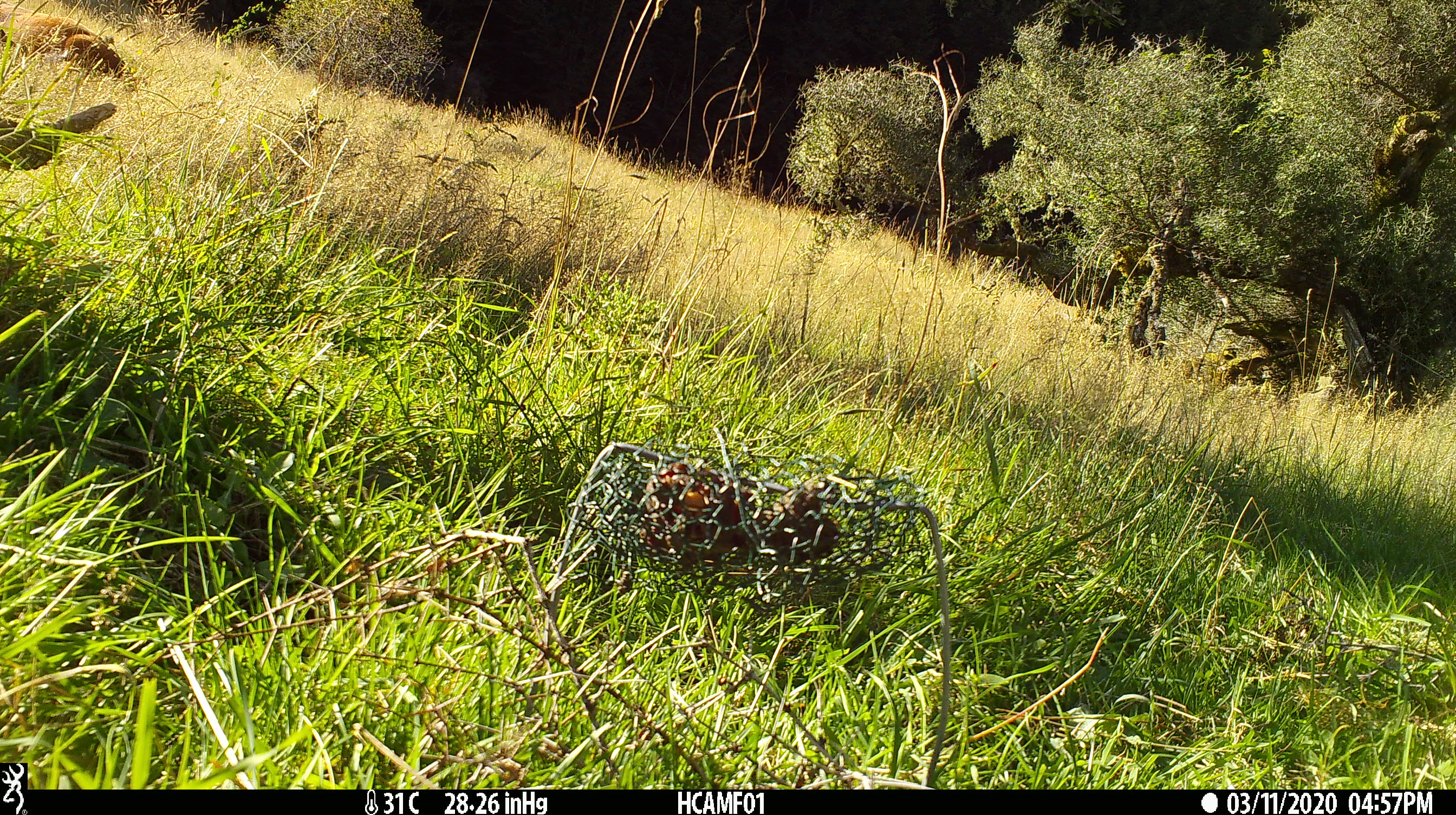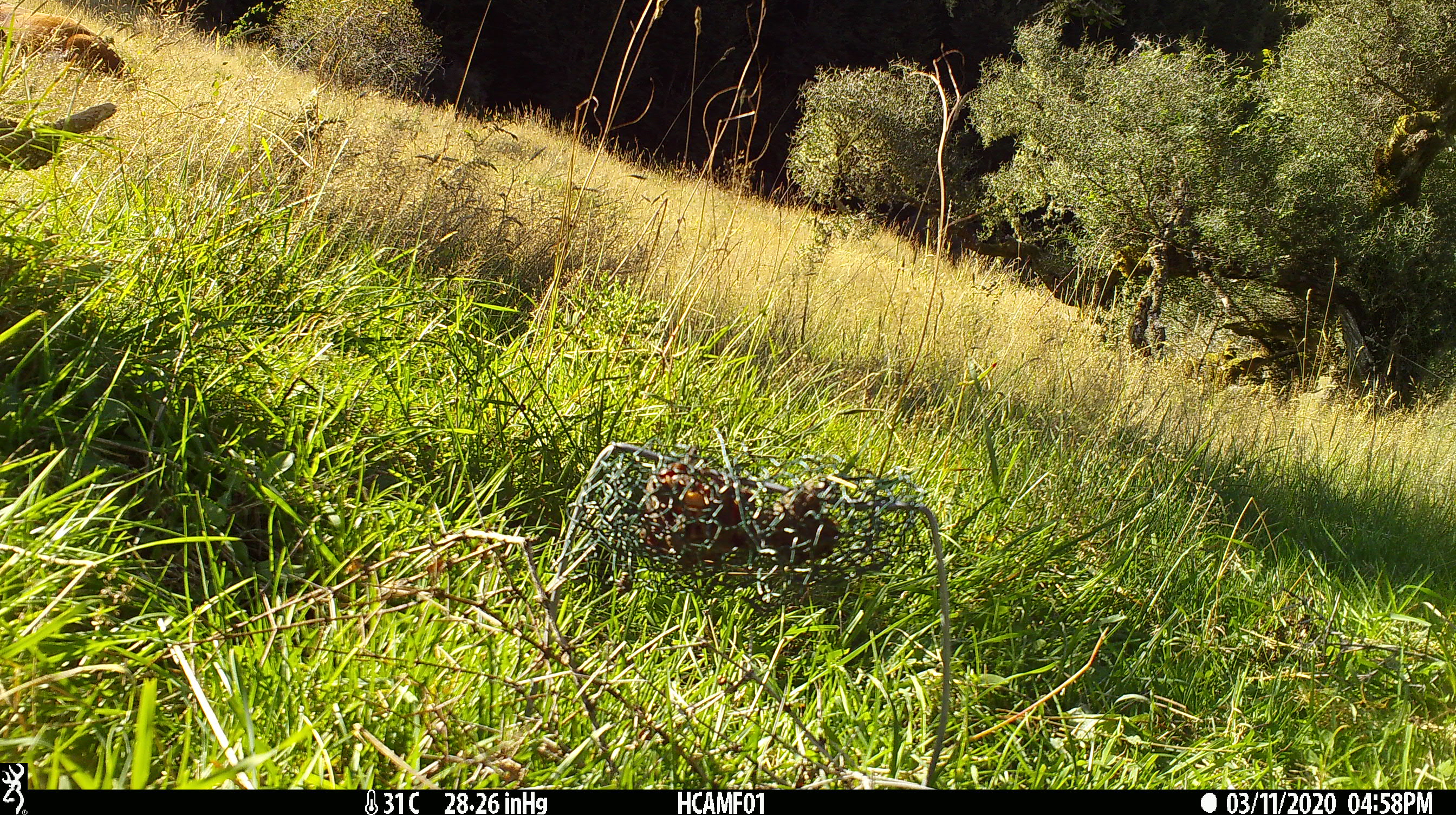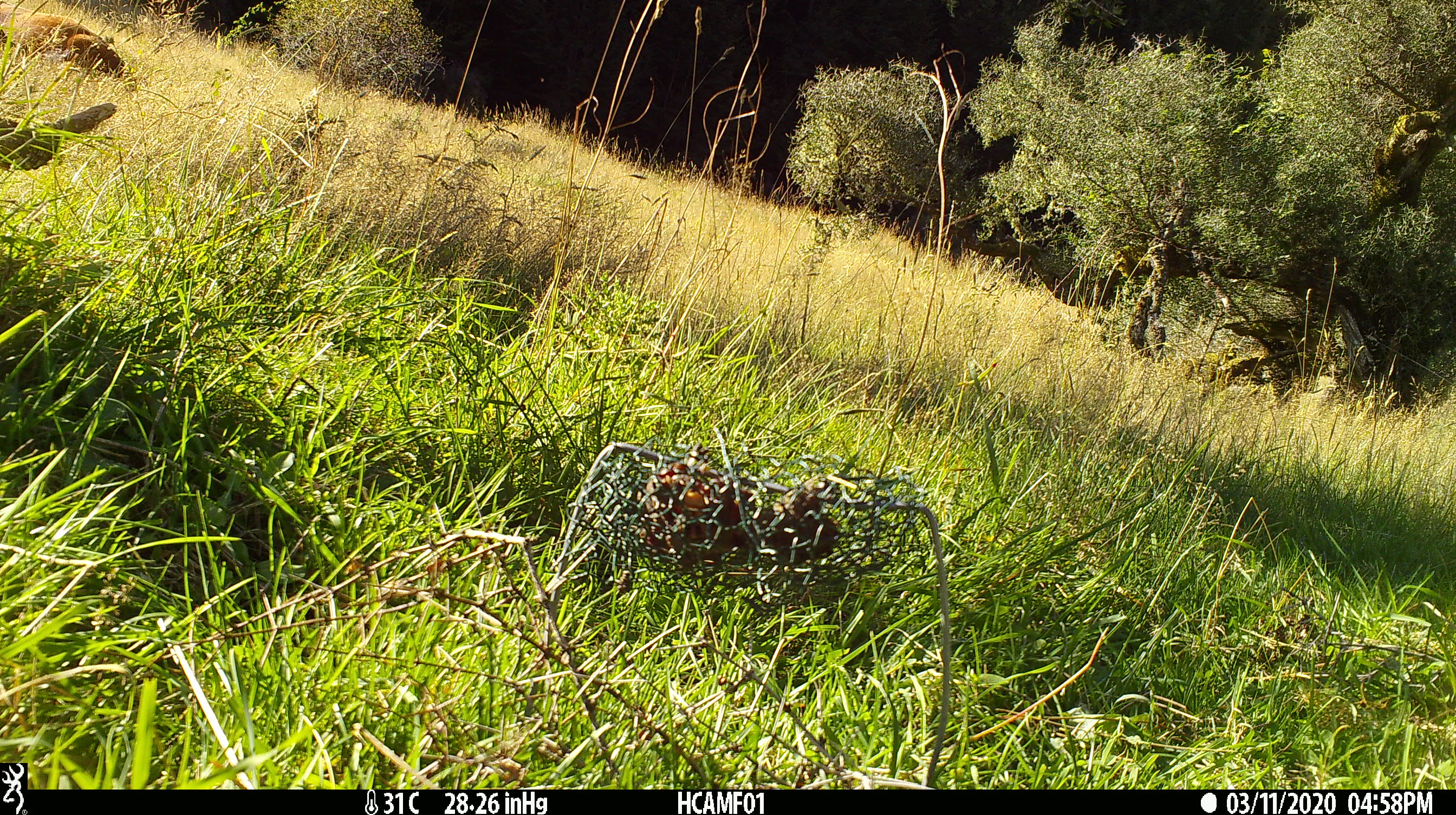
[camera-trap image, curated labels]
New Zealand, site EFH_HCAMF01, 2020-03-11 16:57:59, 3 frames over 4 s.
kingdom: Animalia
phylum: Chordata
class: Mammalia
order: Artiodactyla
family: Bovidae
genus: Bos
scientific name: Bos taurus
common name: domestic cow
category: cow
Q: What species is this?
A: Cow (domestic cow) (Bos taurus).